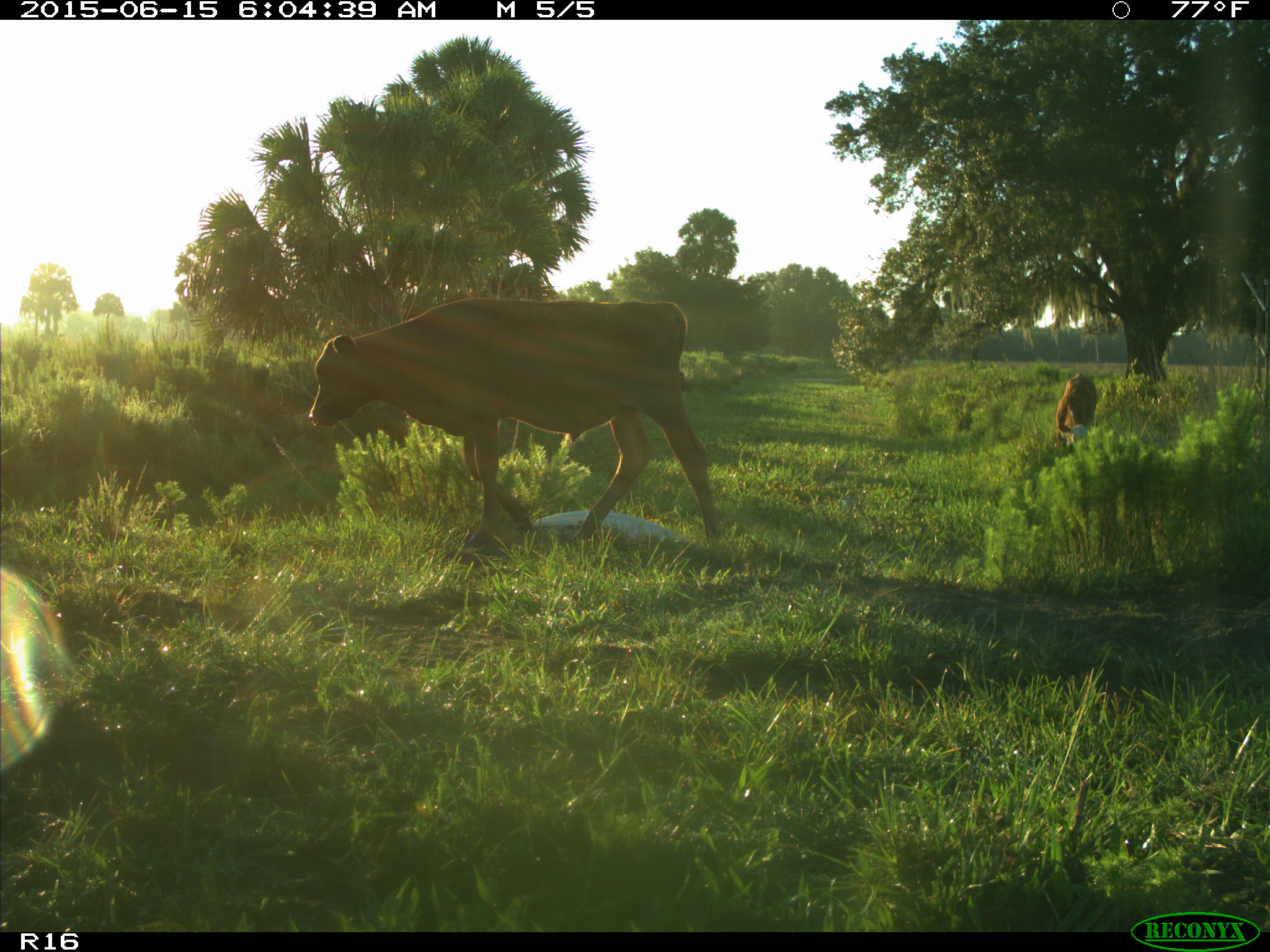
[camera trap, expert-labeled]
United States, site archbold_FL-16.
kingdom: Animalia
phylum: Chordata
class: Mammalia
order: Artiodactyla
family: Bovidae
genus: Bos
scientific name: Bos taurus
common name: domestic cow